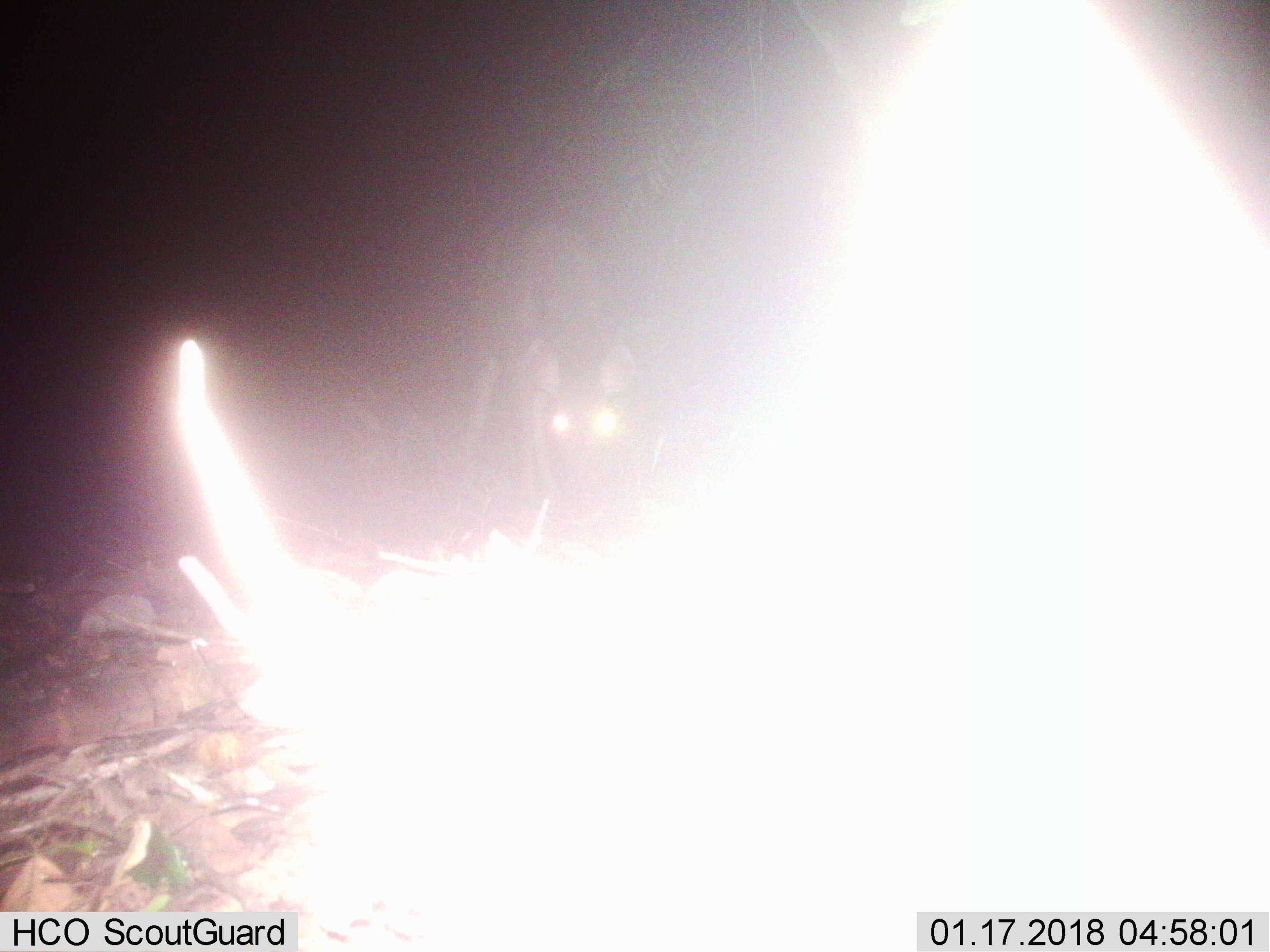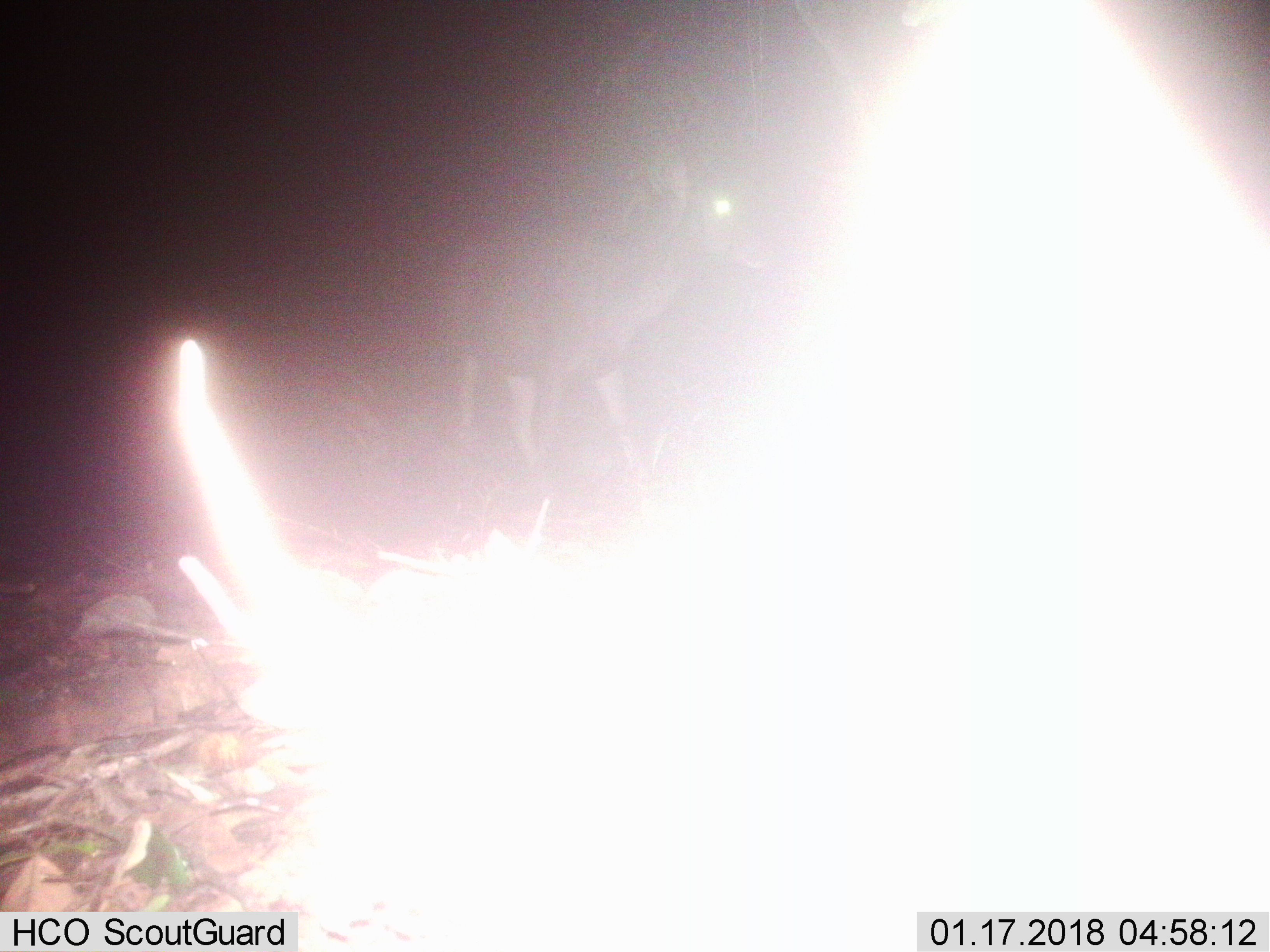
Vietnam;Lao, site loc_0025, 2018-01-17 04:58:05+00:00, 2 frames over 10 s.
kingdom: Animalia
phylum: Chordata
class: Mammalia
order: Artiodactyla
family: Cervidae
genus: Rusa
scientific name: Rusa unicolor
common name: sambar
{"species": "sambar (Rusa unicolor)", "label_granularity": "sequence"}